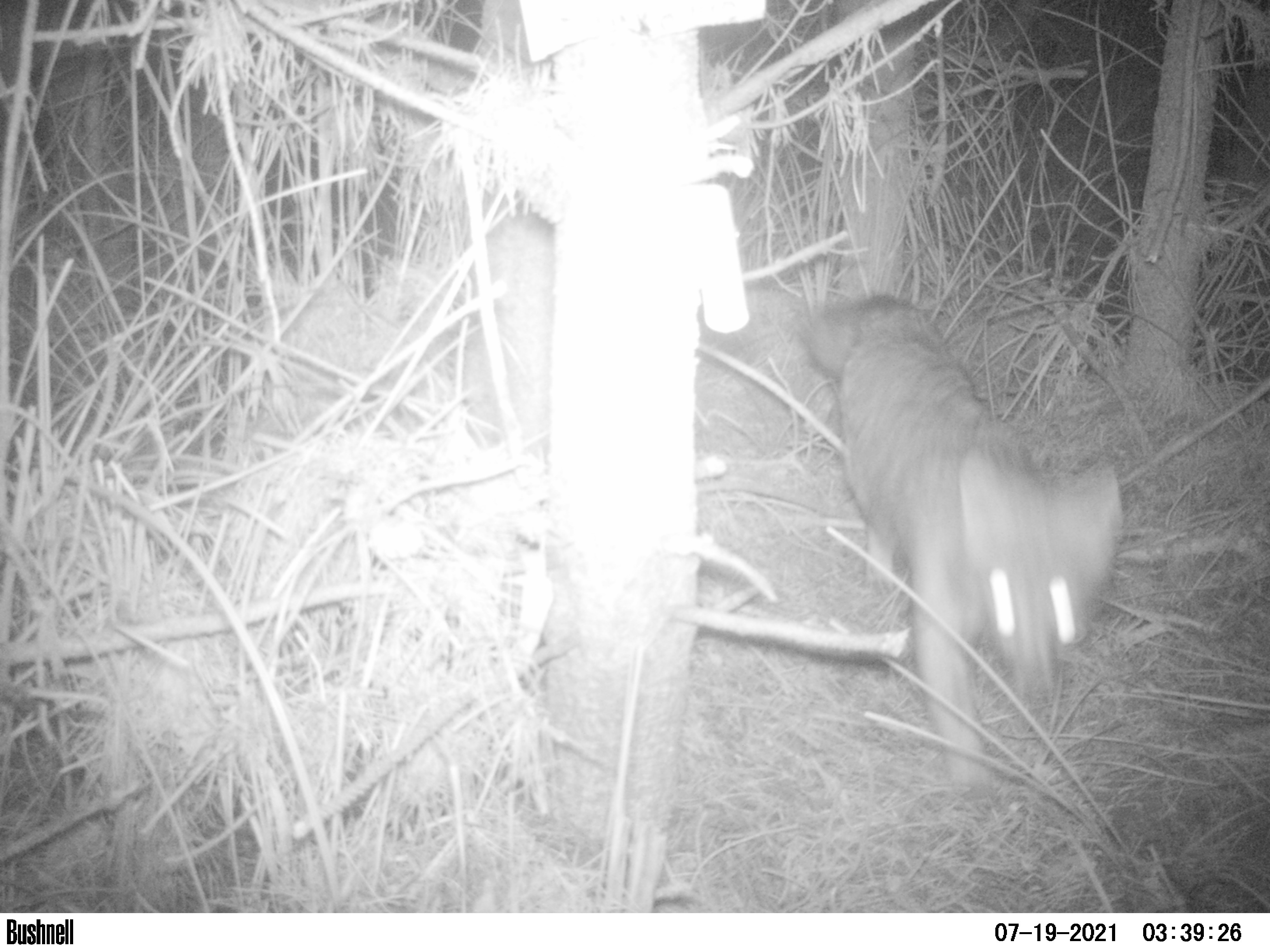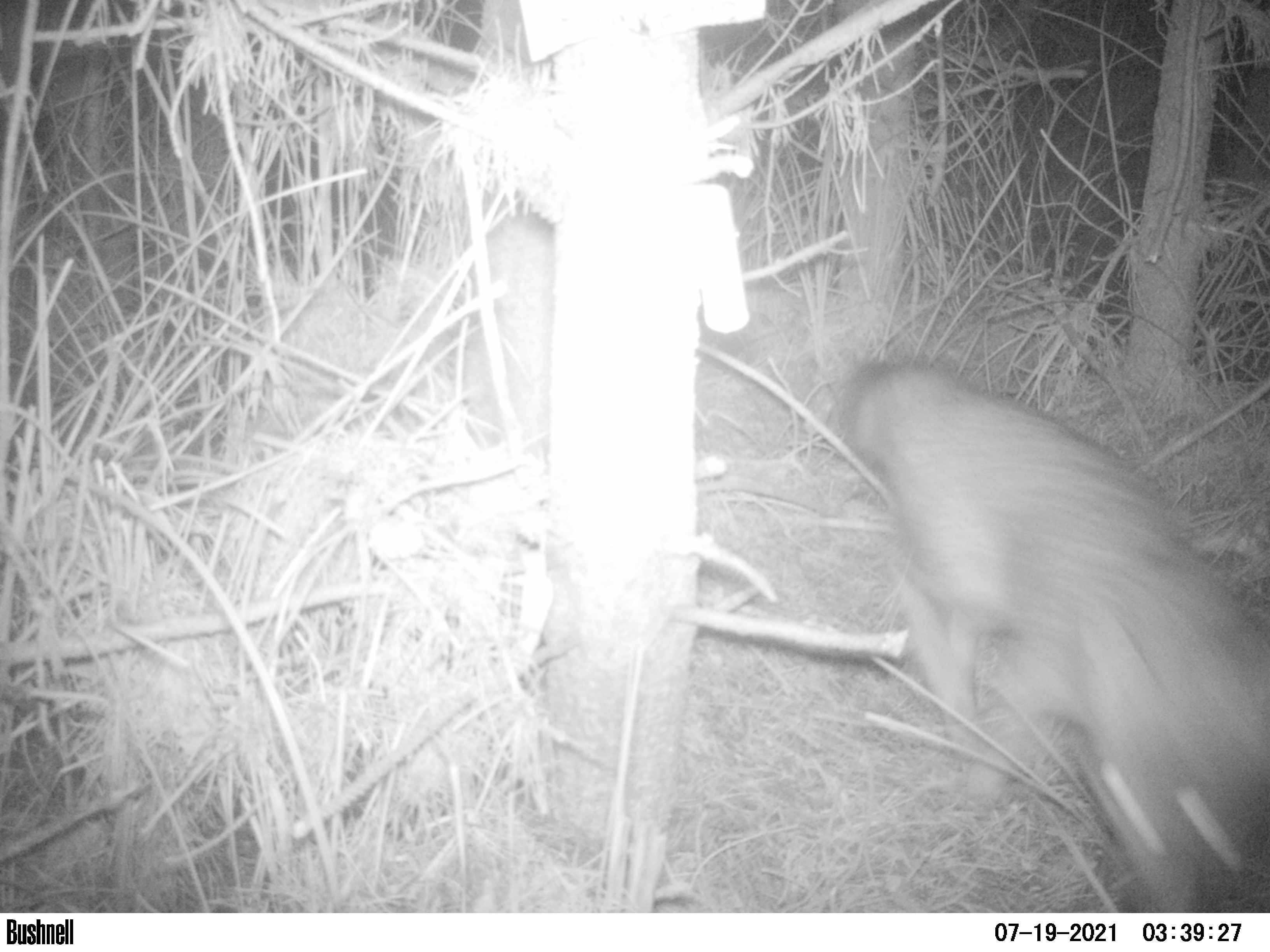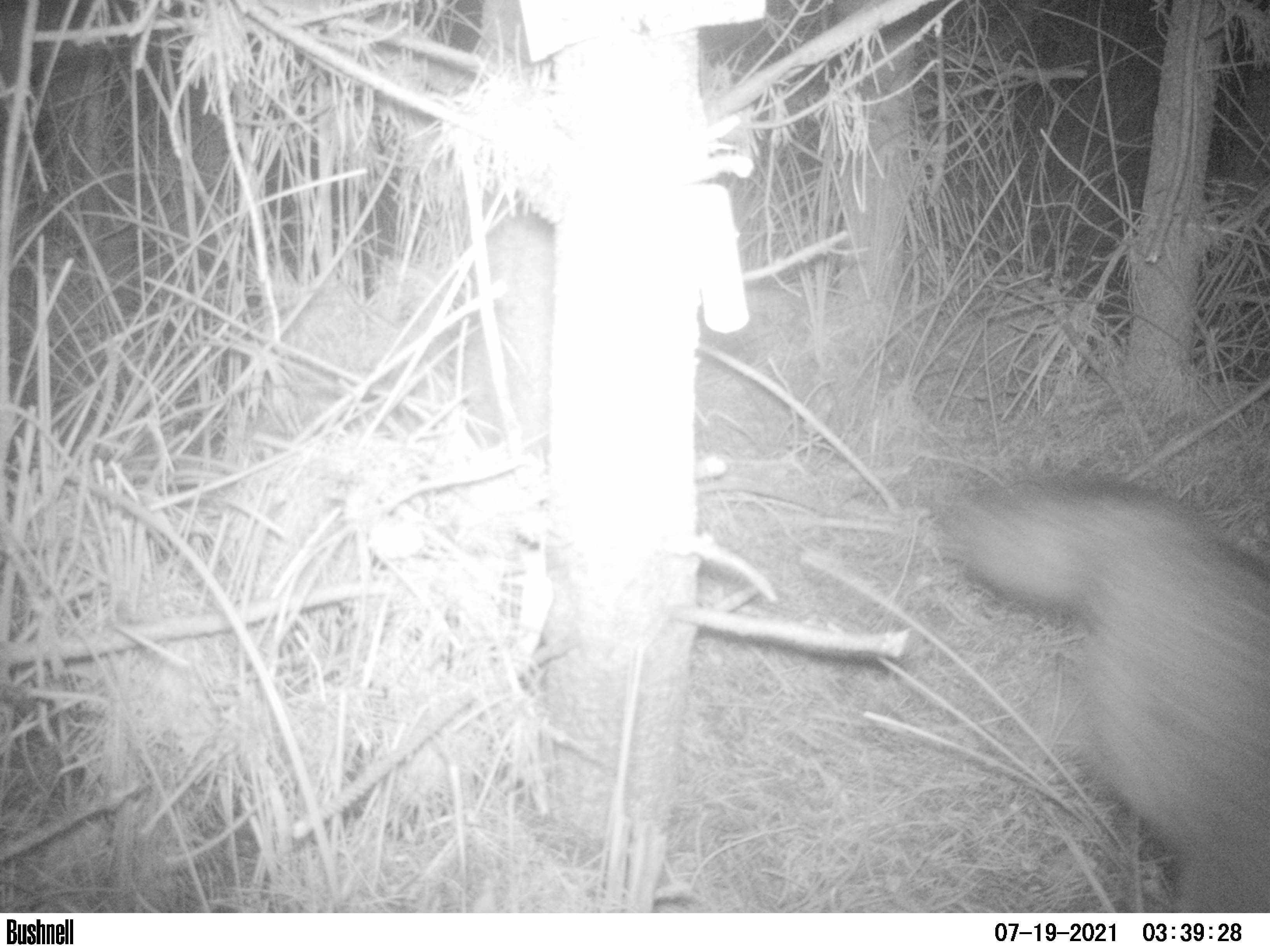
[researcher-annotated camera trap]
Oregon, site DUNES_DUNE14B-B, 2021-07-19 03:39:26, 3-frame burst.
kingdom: Animalia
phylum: Chordata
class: Mammalia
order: Carnivora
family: Canidae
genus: Urocyon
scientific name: Urocyon cinereoargenteus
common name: gray fox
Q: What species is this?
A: Gray fox (Urocyon cinereoargenteus).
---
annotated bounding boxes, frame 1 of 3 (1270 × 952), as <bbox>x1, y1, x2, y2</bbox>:
gray fox: <bbox>787, 272, 1148, 792</bbox>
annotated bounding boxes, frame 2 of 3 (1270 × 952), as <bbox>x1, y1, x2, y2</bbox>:
gray fox: <bbox>819, 333, 1265, 911</bbox>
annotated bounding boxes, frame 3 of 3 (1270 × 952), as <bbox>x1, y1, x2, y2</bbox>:
gray fox: <bbox>963, 466, 1265, 912</bbox>